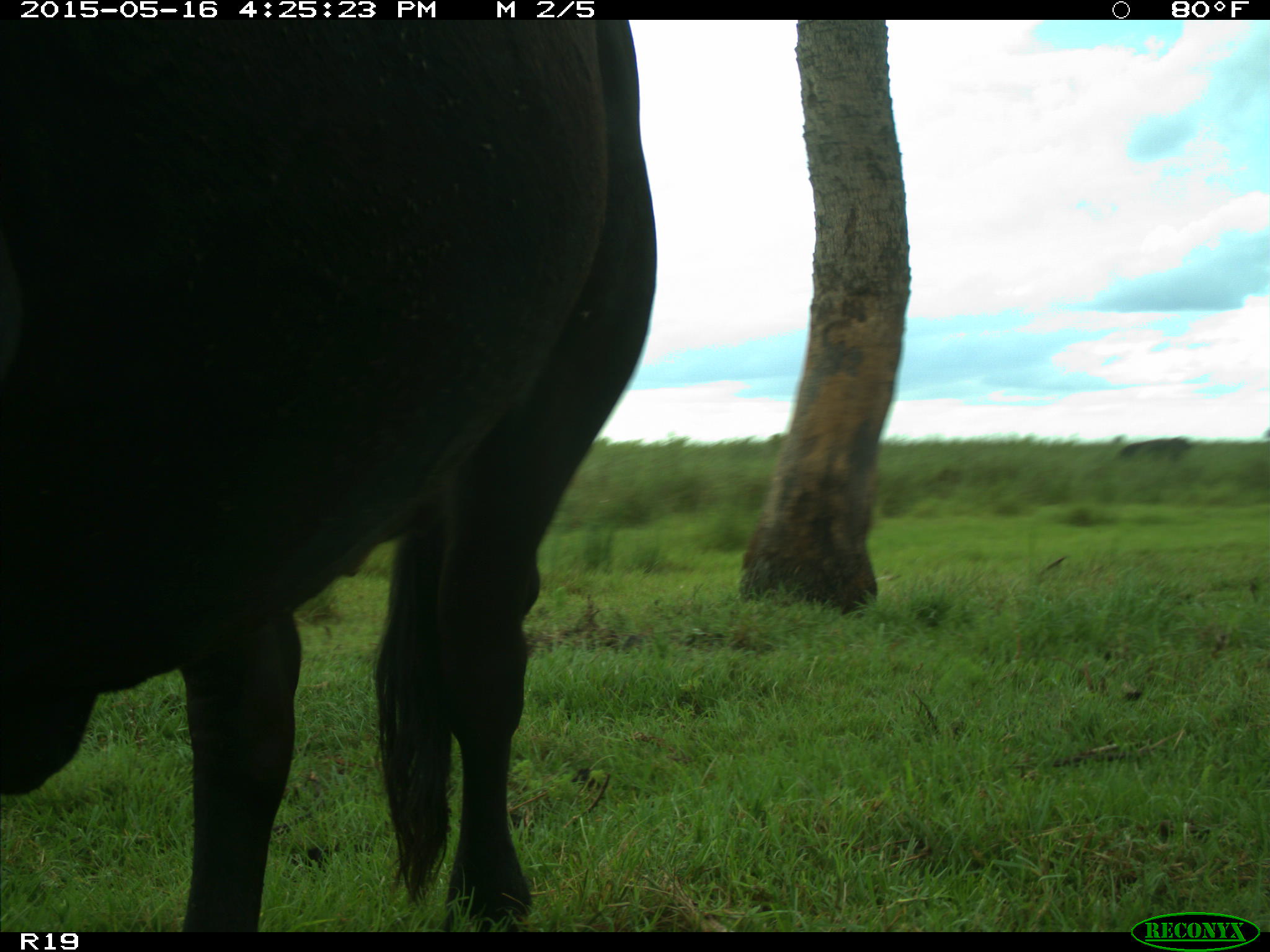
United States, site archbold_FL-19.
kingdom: Animalia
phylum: Chordata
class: Mammalia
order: Artiodactyla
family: Bovidae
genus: Bos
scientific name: Bos taurus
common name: domestic cow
Bos taurus (domestic cow).